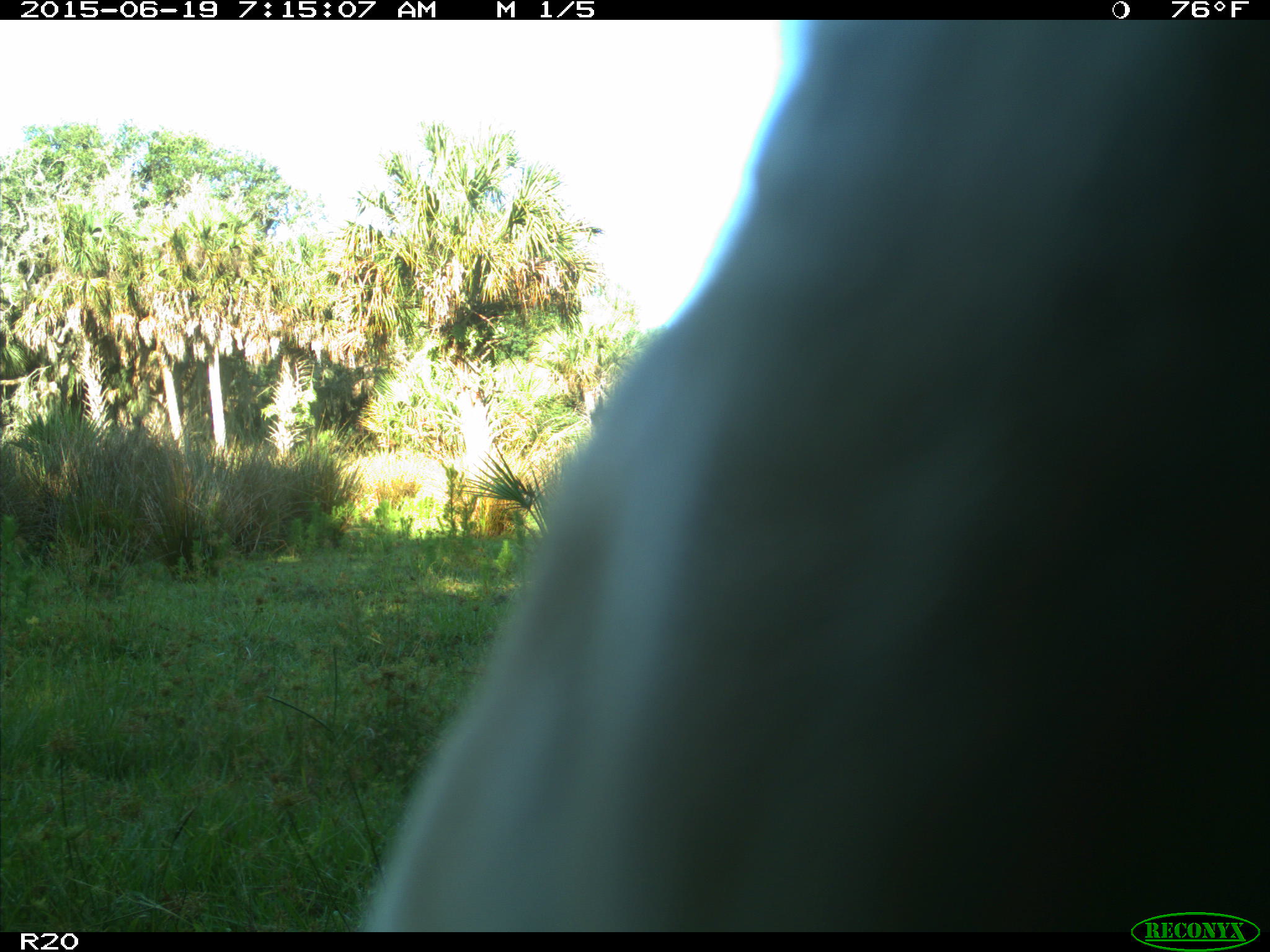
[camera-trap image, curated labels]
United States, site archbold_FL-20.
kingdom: Animalia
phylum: Chordata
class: Mammalia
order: Artiodactyla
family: Bovidae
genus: Bos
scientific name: Bos taurus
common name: domestic cow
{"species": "Bos taurus (domestic cow)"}